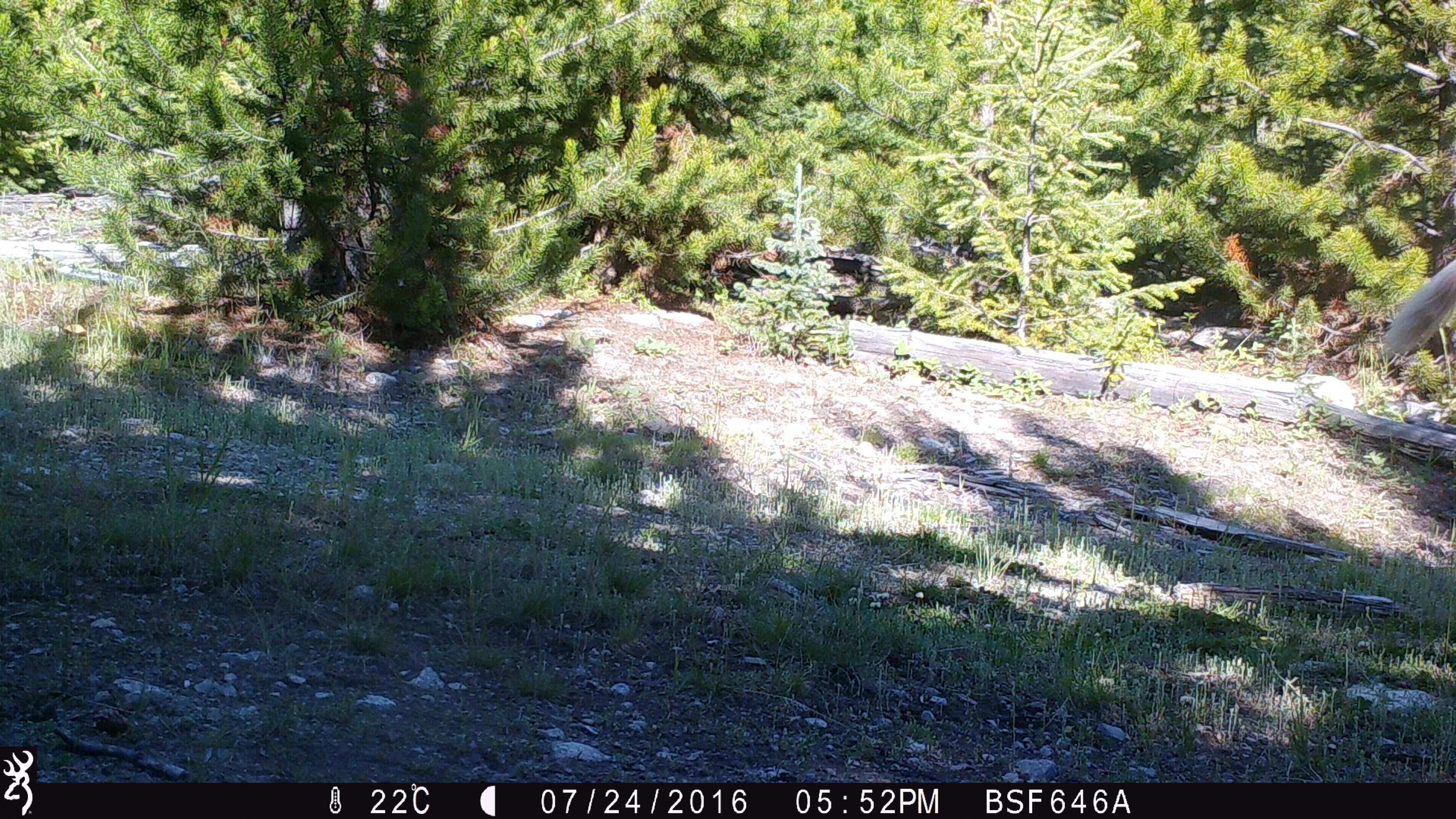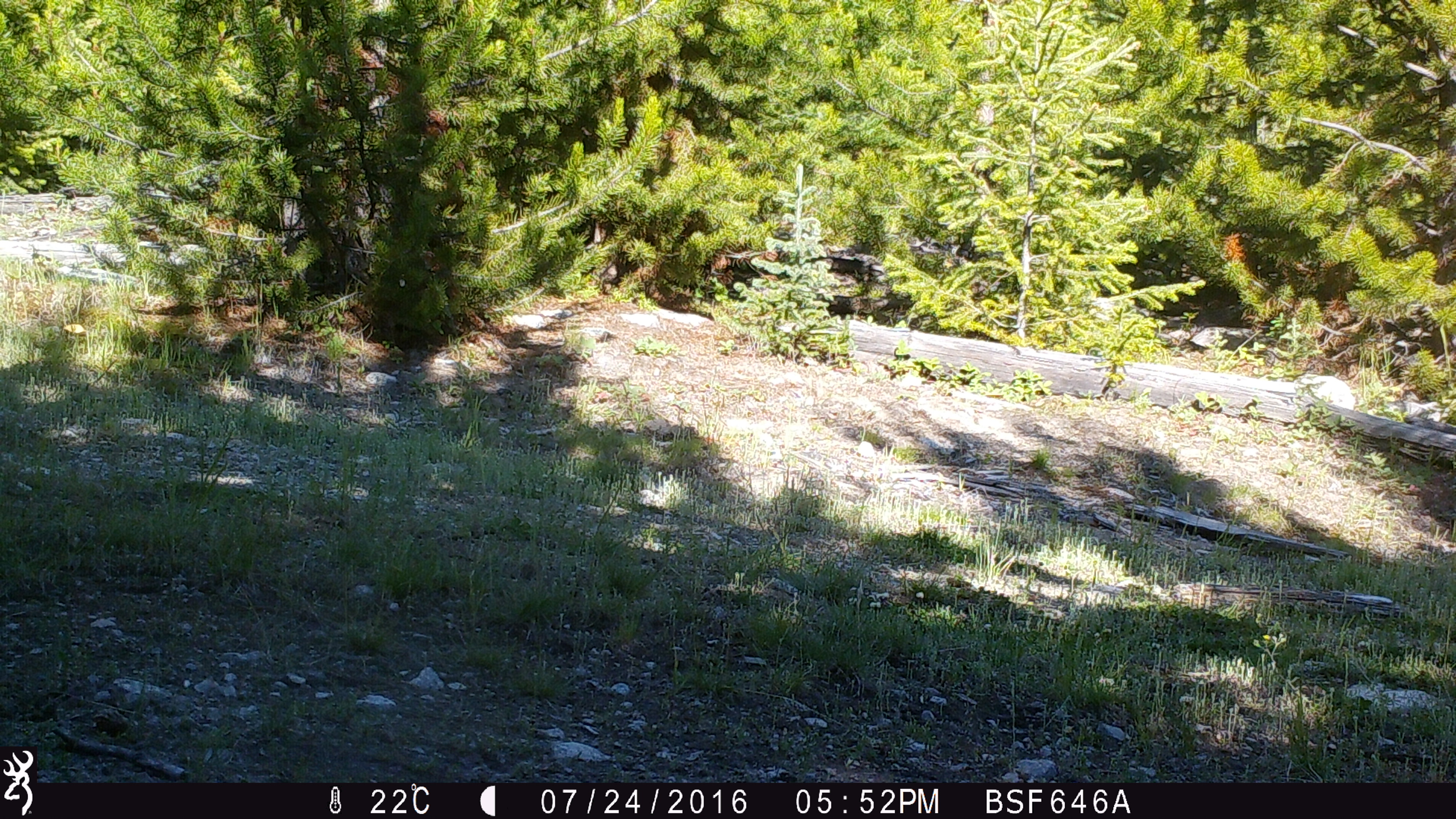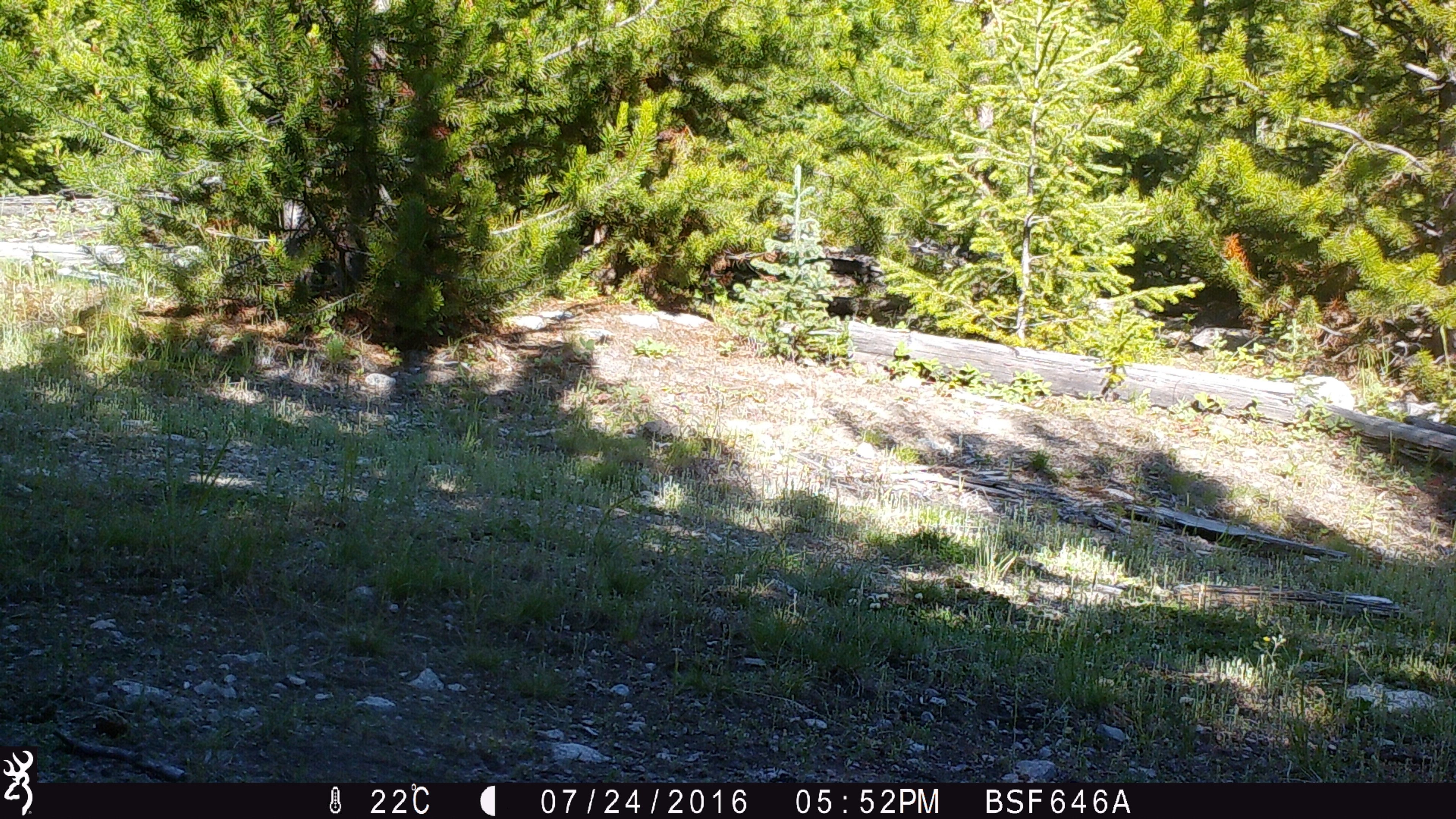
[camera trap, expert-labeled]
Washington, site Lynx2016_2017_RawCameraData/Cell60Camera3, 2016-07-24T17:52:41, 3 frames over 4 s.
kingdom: Animalia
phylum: Chordata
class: Mammalia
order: Artiodactyla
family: Bovidae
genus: Bos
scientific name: Bos taurus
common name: domestic cattle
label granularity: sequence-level